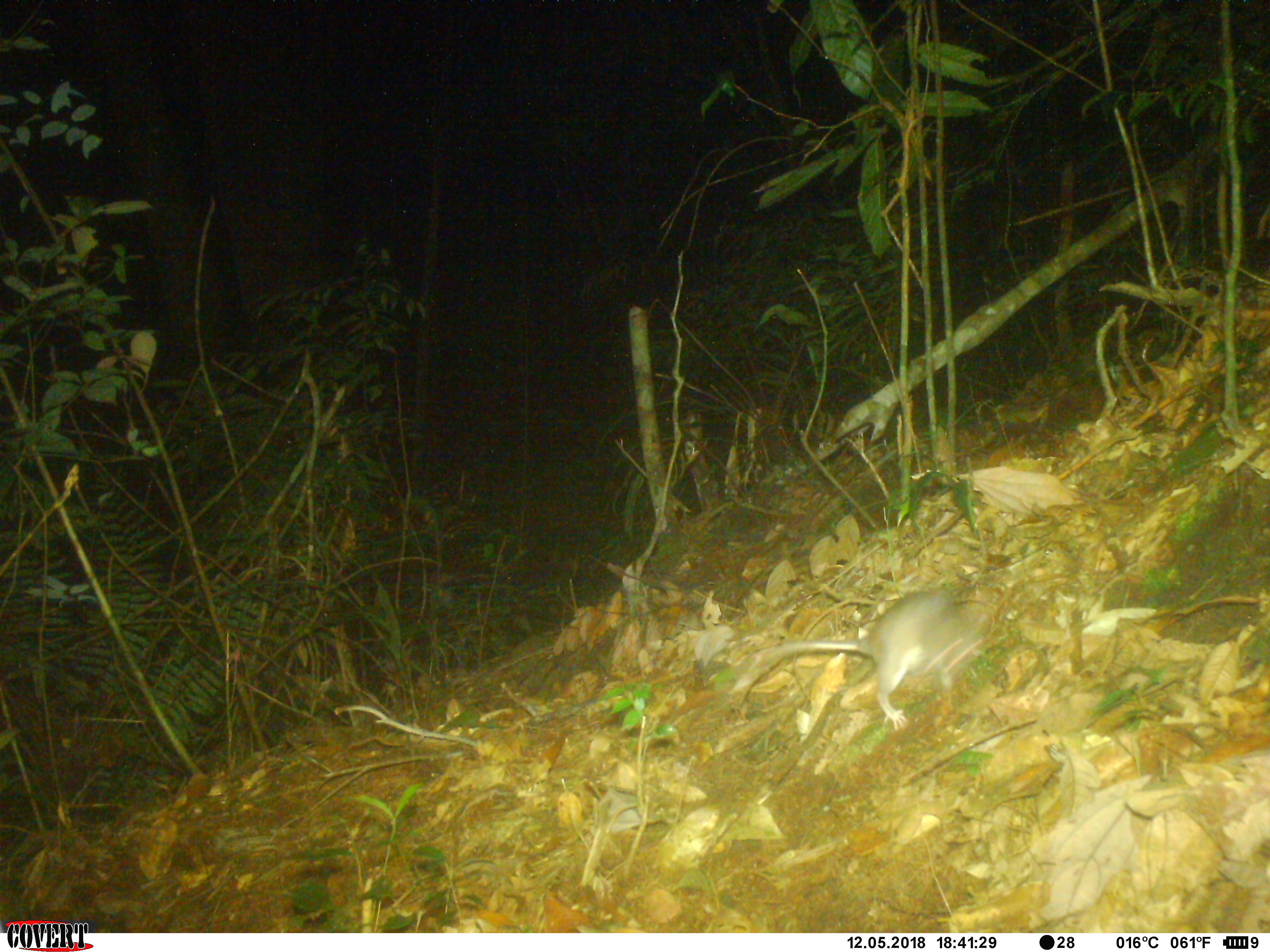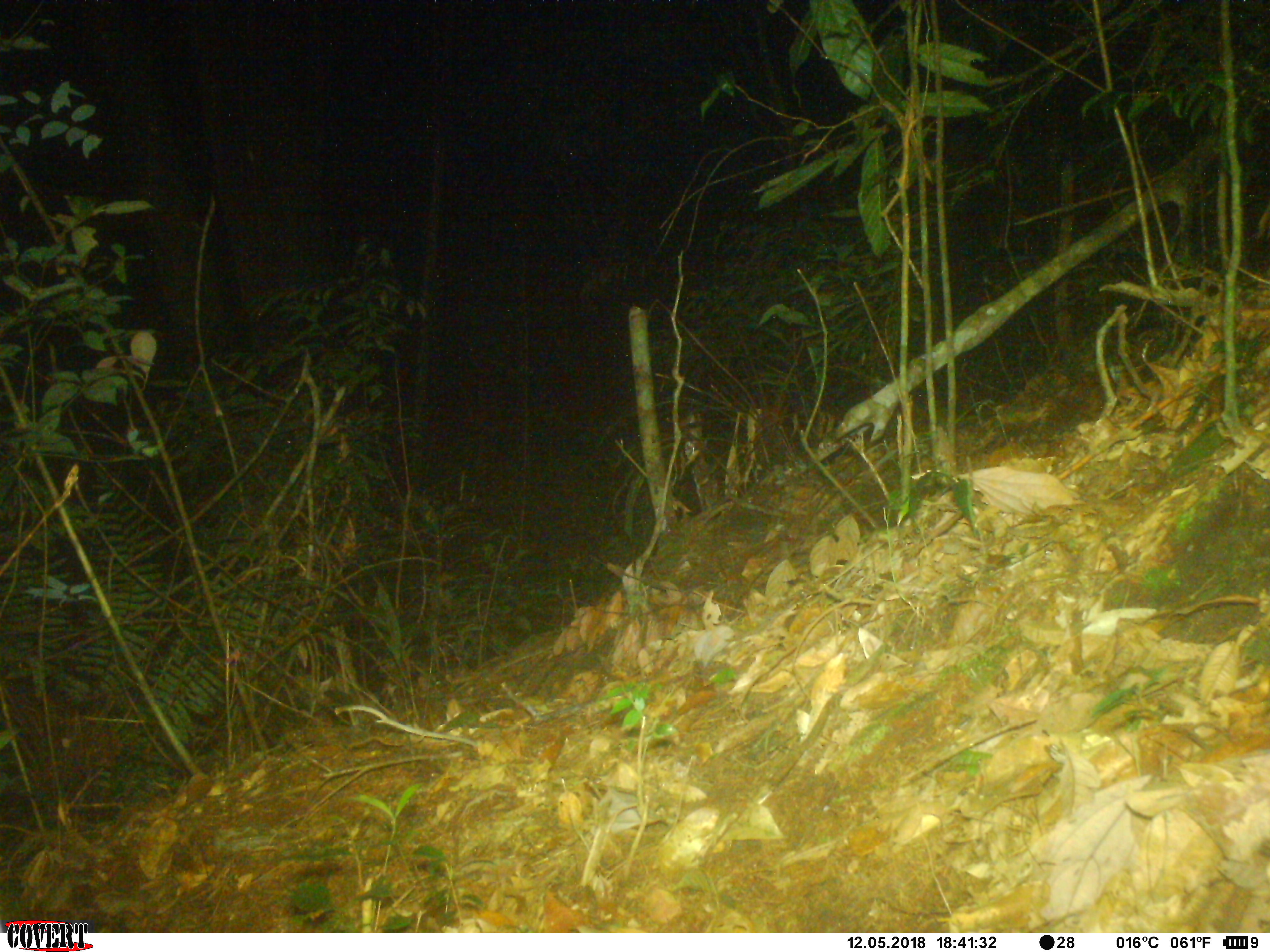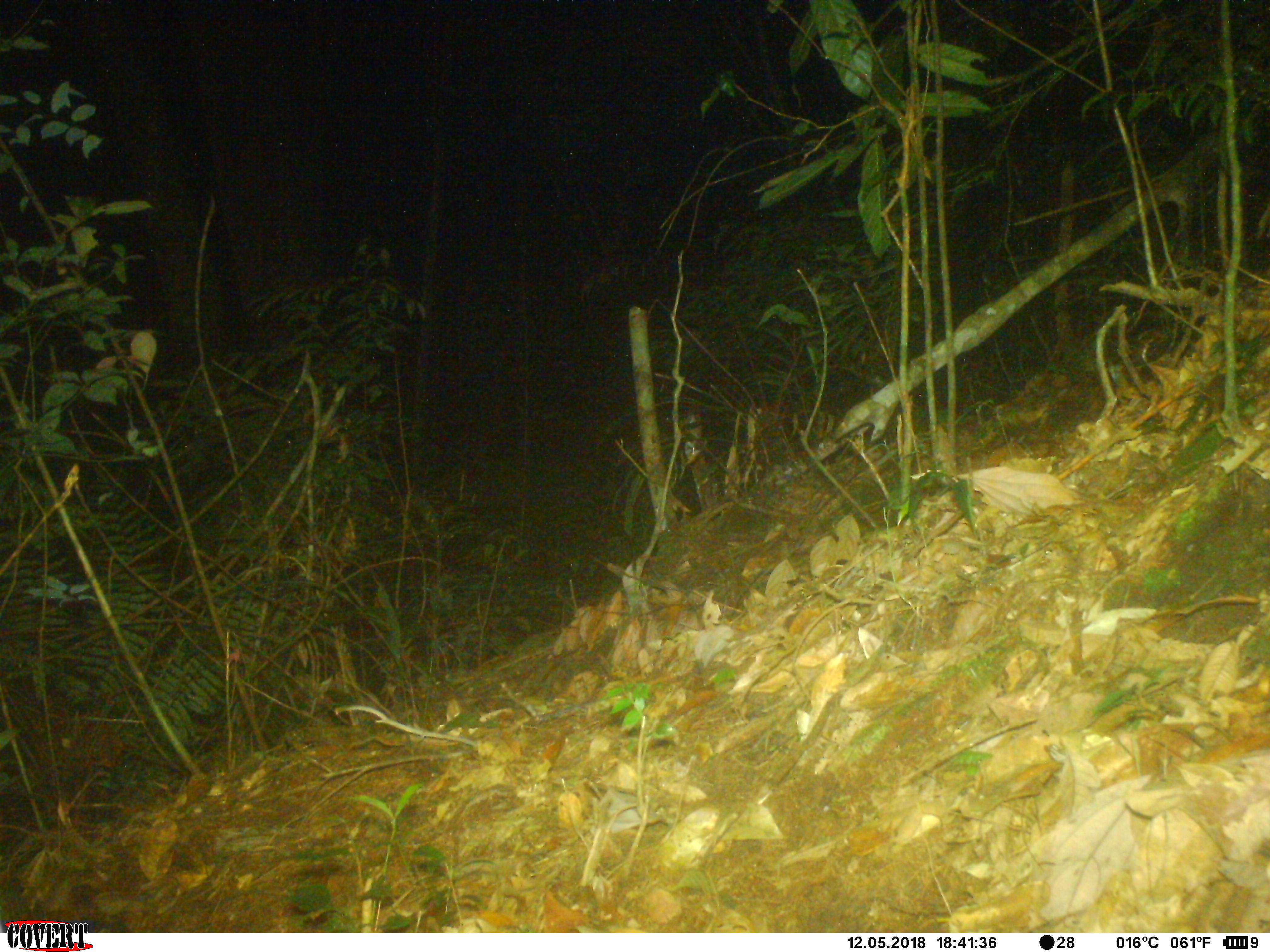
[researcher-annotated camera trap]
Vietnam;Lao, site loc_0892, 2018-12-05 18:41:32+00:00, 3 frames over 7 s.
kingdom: Animalia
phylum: Chordata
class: Mammalia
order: Rodentia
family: Muridae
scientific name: Muridae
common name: old-world mice and rats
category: unidentified murid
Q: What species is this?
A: Unidentified murid (old-world mice and rats) (Muridae).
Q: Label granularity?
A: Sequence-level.